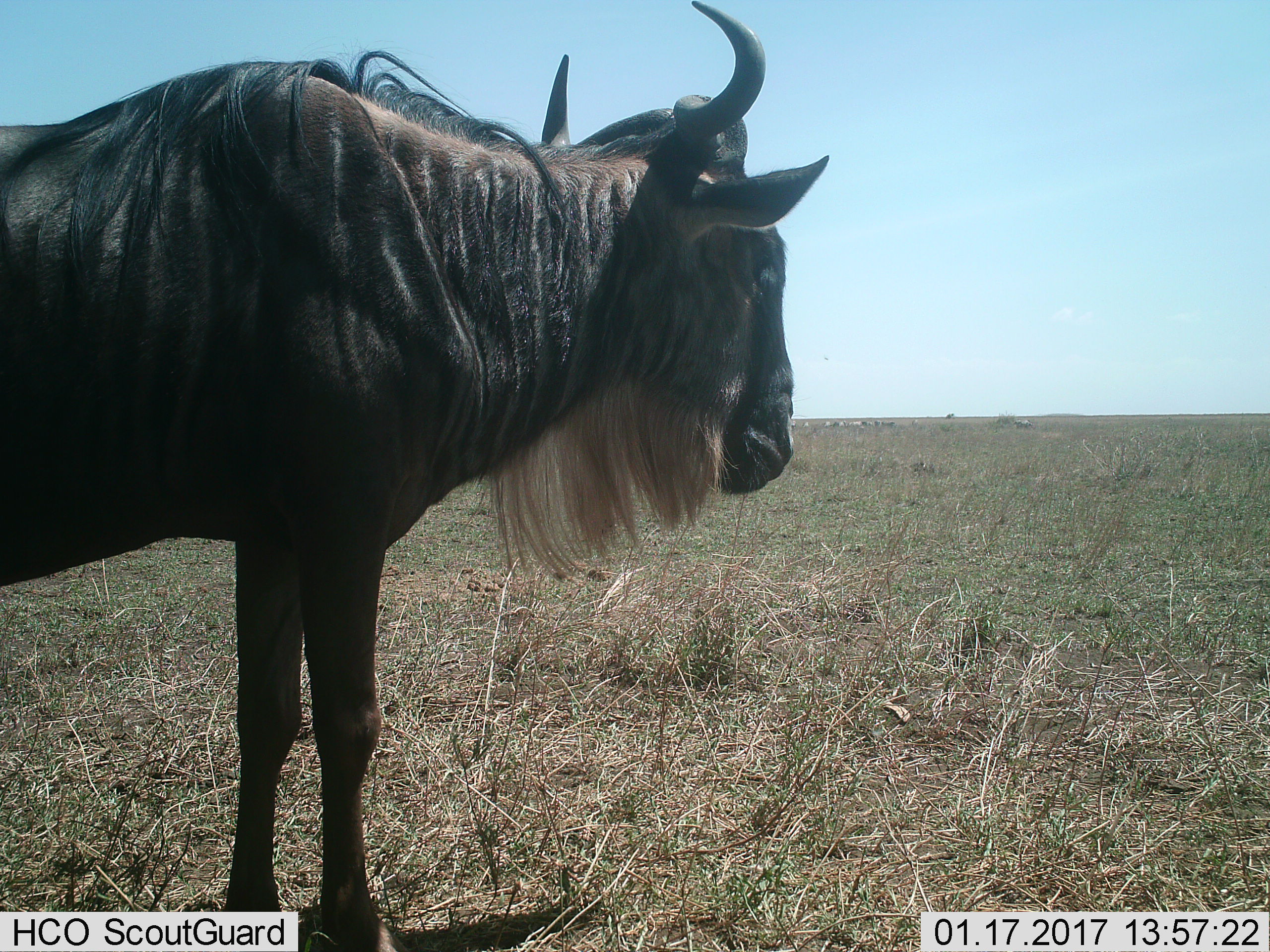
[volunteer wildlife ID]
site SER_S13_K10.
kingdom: Animalia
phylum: Chordata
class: Mammalia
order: Artiodactyla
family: Bovidae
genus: Connochaetes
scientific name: Connochaetes taurinus taurinus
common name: blue wildebeest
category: wildebeestblue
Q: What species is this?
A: Wildebeestblue (blue wildebeest) (Connochaetes taurinus taurinus).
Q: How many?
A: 1.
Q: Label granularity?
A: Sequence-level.